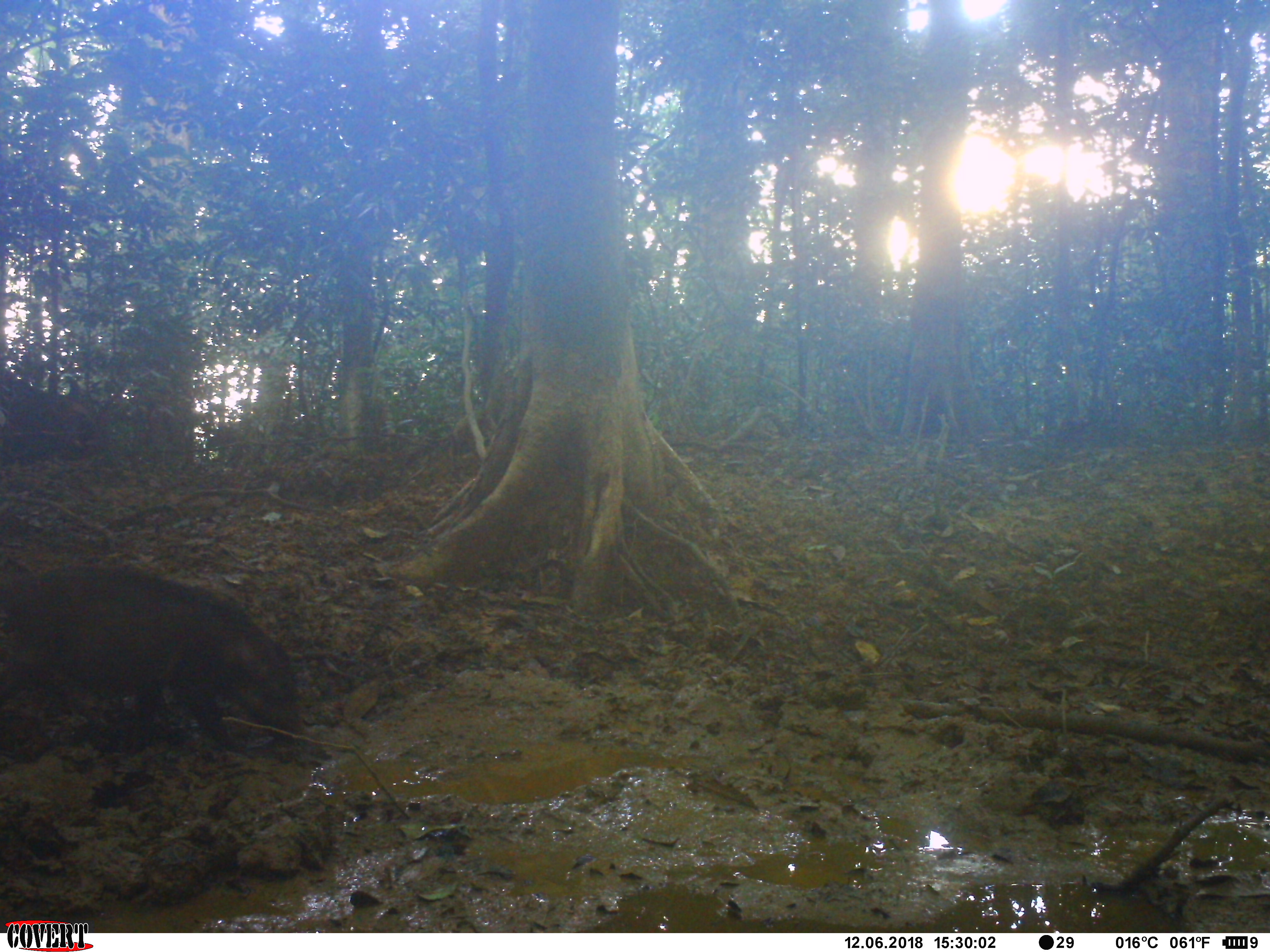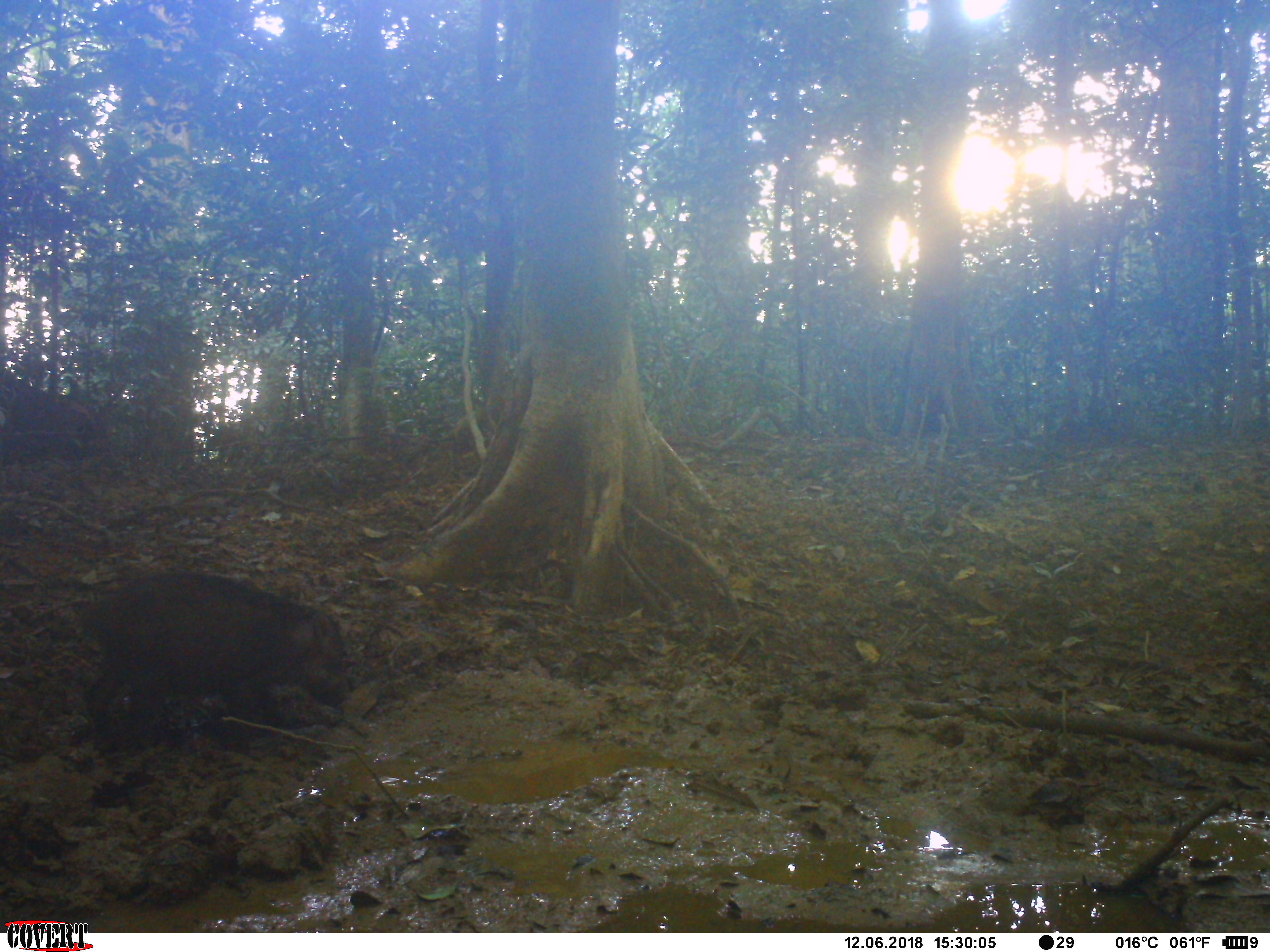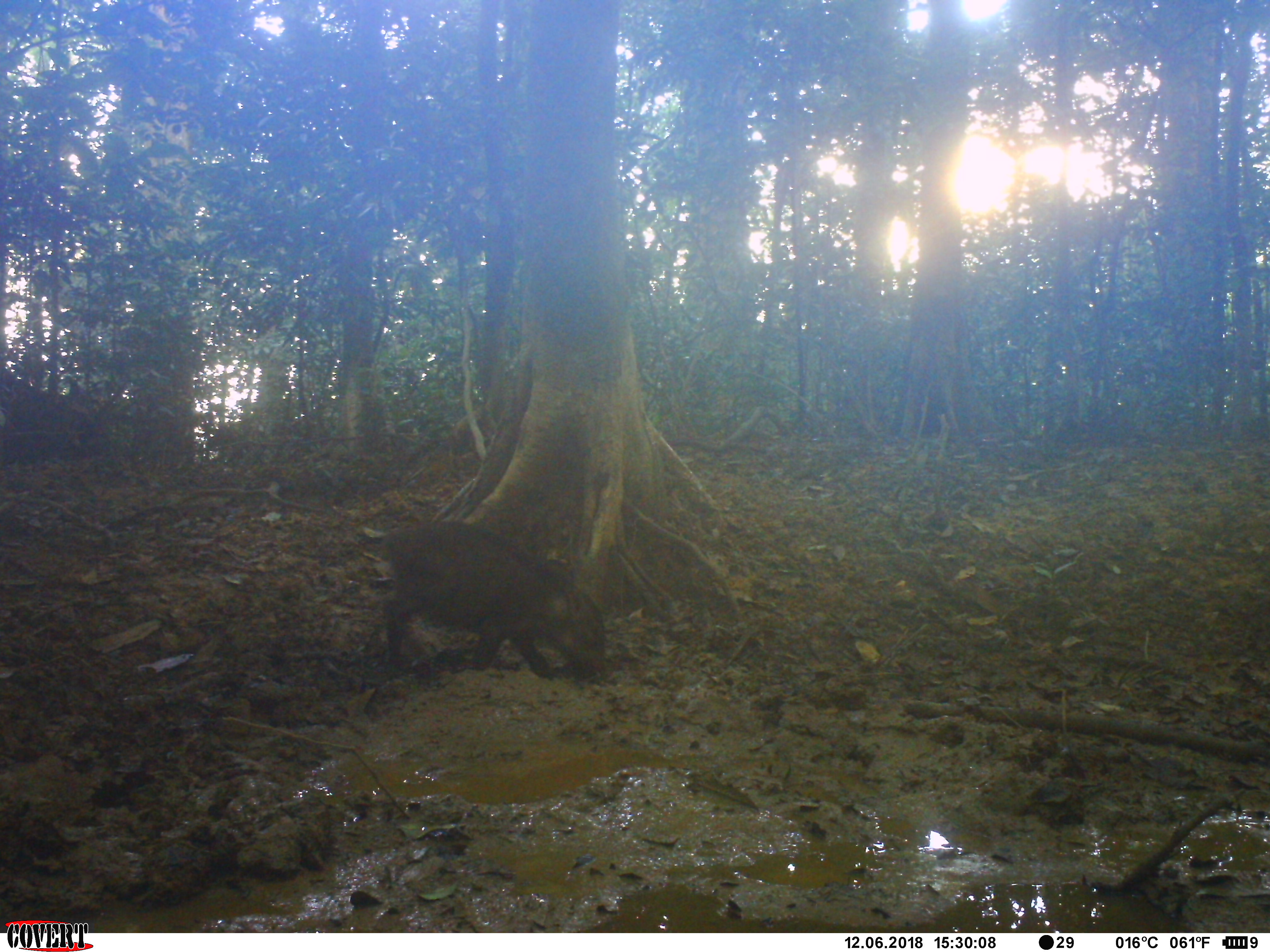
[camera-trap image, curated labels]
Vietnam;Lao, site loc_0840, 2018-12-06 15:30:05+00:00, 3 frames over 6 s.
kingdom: Animalia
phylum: Chordata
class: Mammalia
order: Artiodactyla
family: Suidae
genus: Sus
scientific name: Sus scrofa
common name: eurasian wild pig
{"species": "eurasian wild pig (Sus scrofa)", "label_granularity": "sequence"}